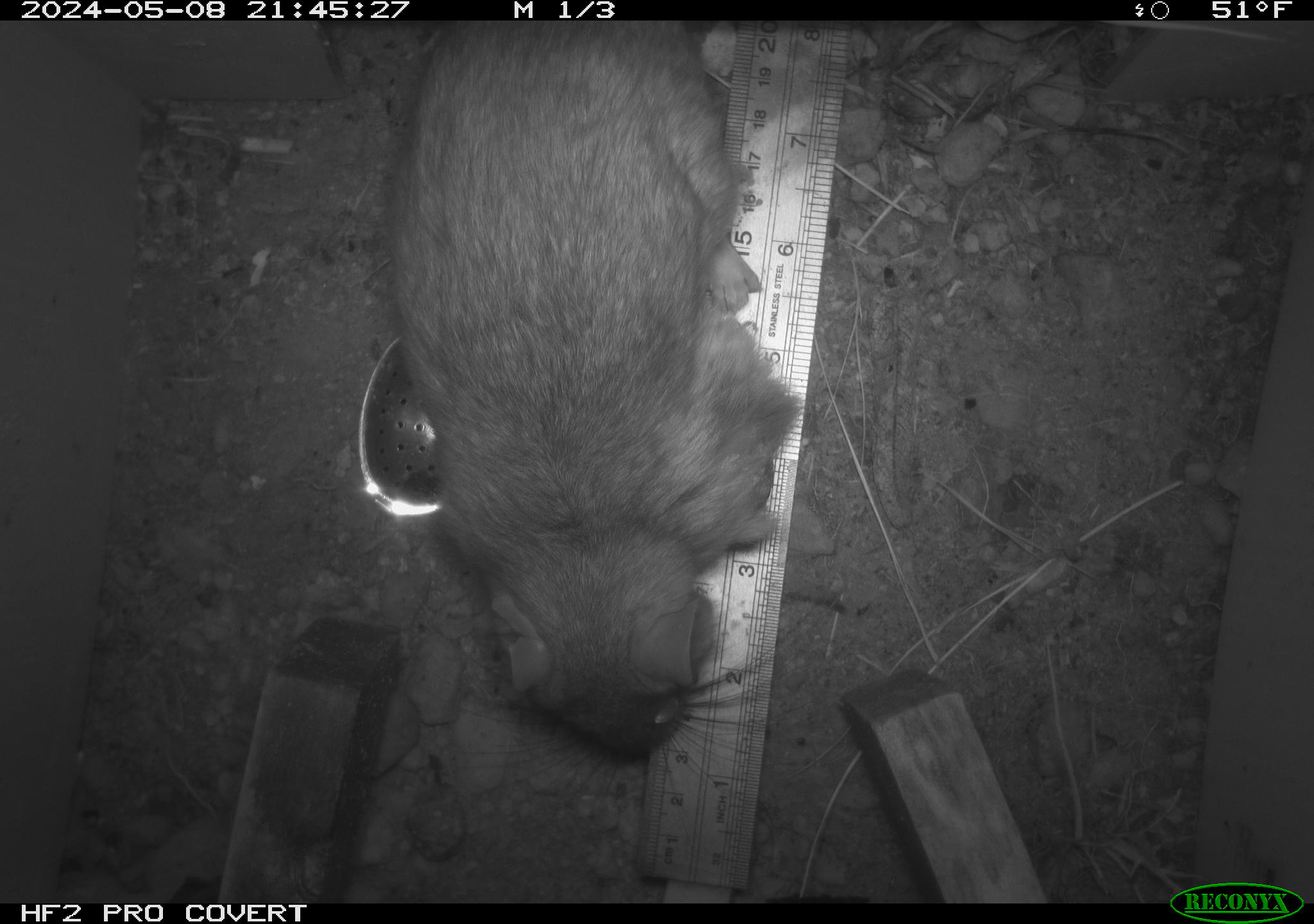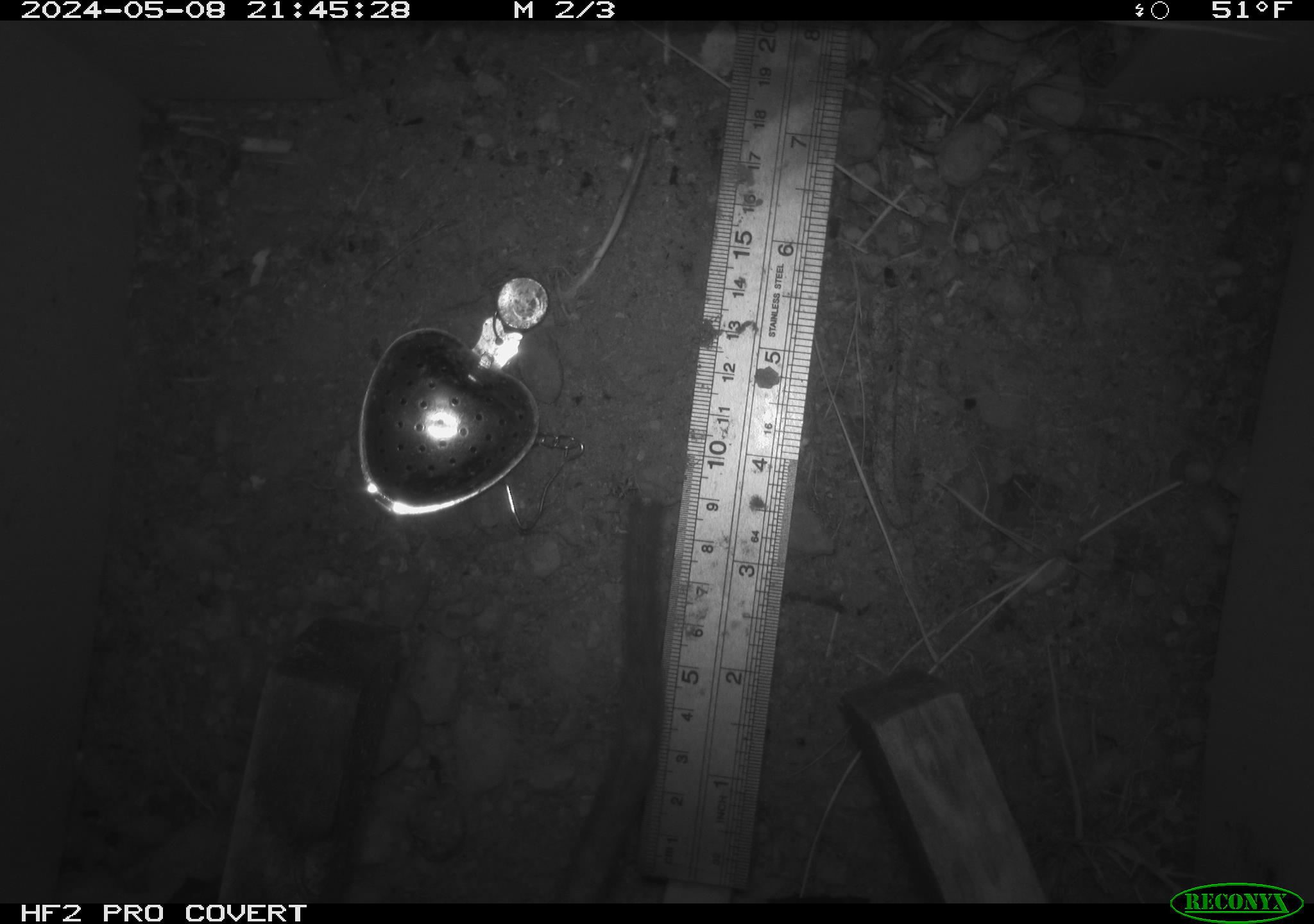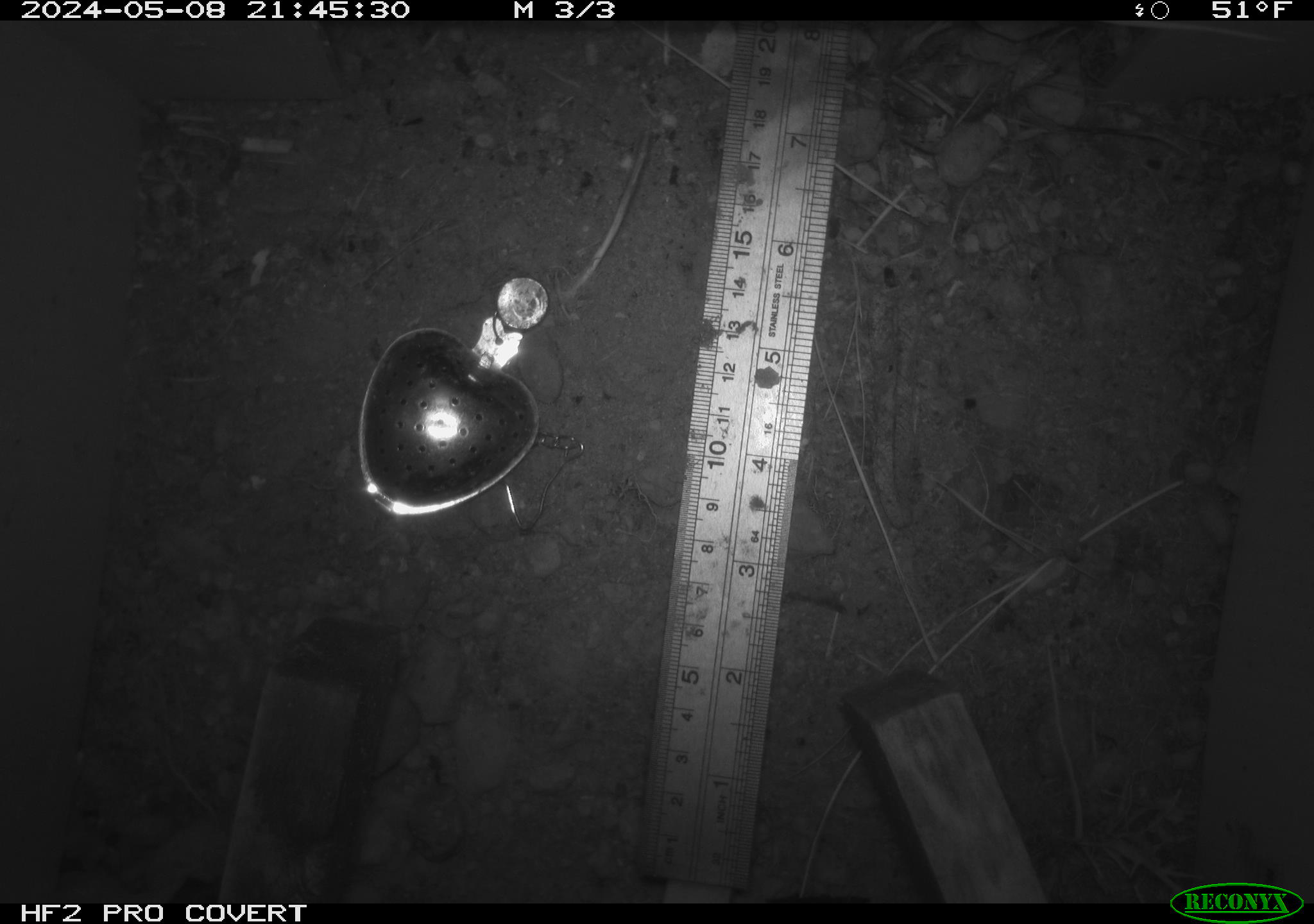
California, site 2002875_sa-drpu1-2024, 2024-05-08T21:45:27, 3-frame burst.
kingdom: Animalia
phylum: Chordata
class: Mammalia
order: Rodentia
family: Cricetidae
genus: Neotoma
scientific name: Neotoma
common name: pack rat or woodrat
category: neotoma species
Neotoma species (pack rat or woodrat) (Neotoma).